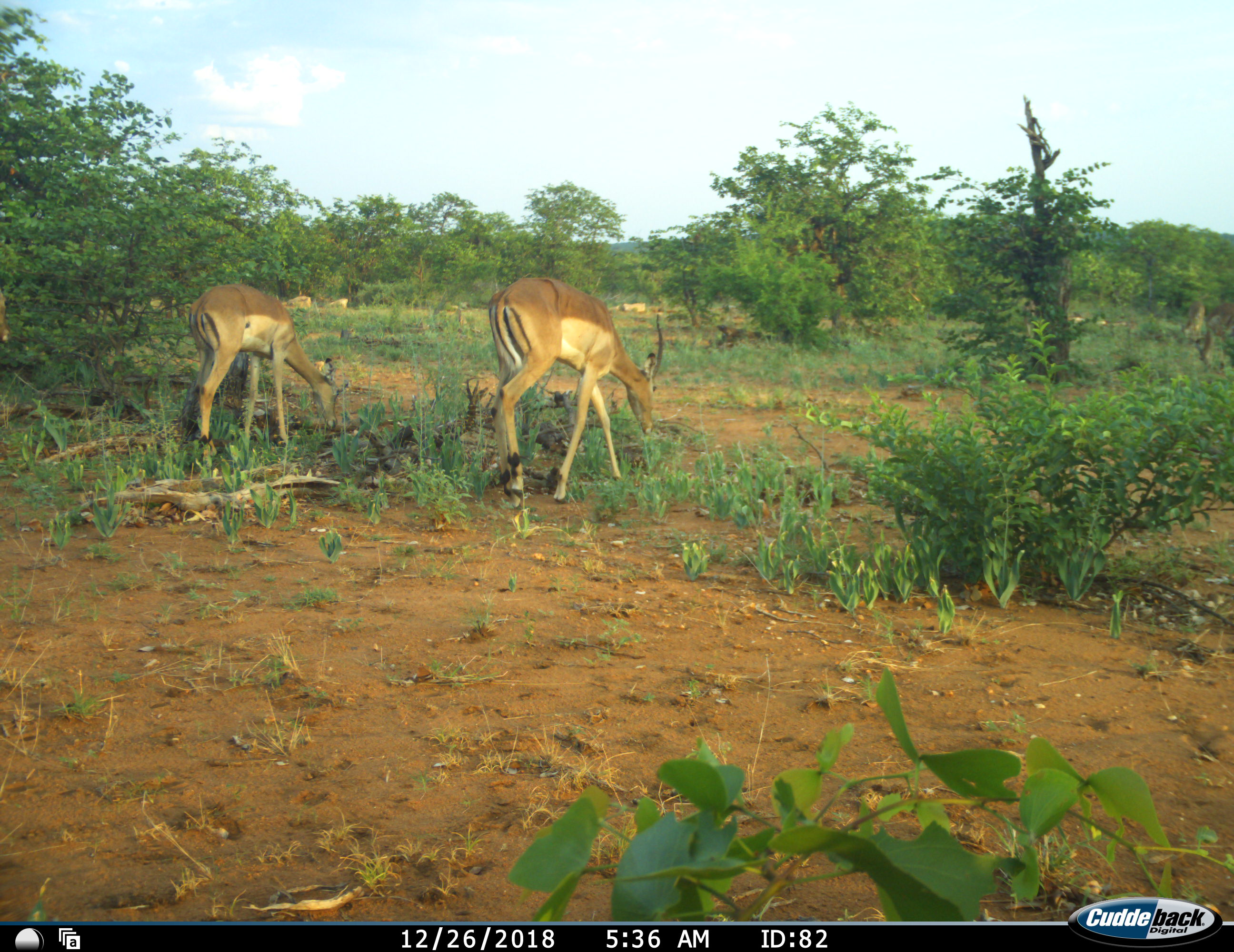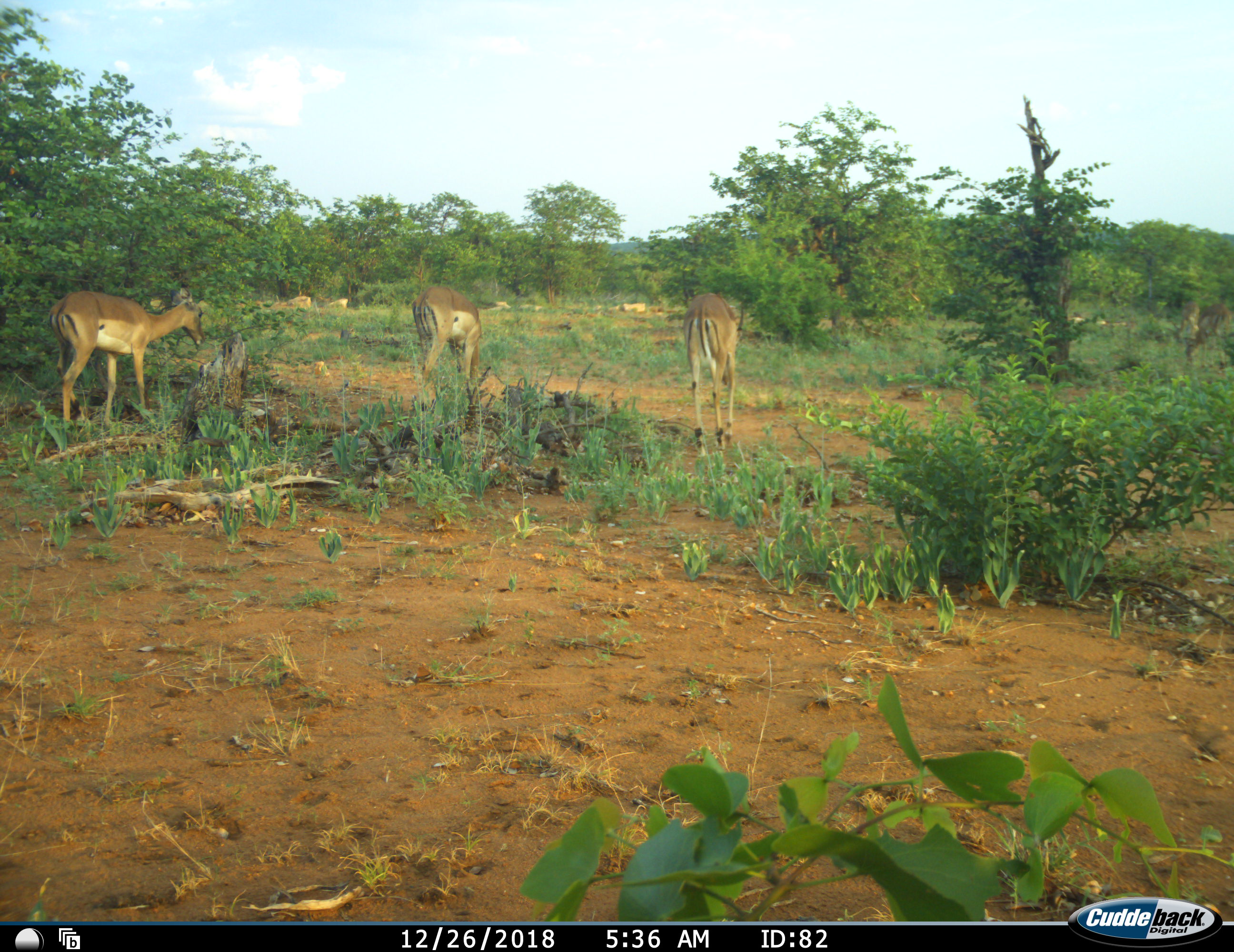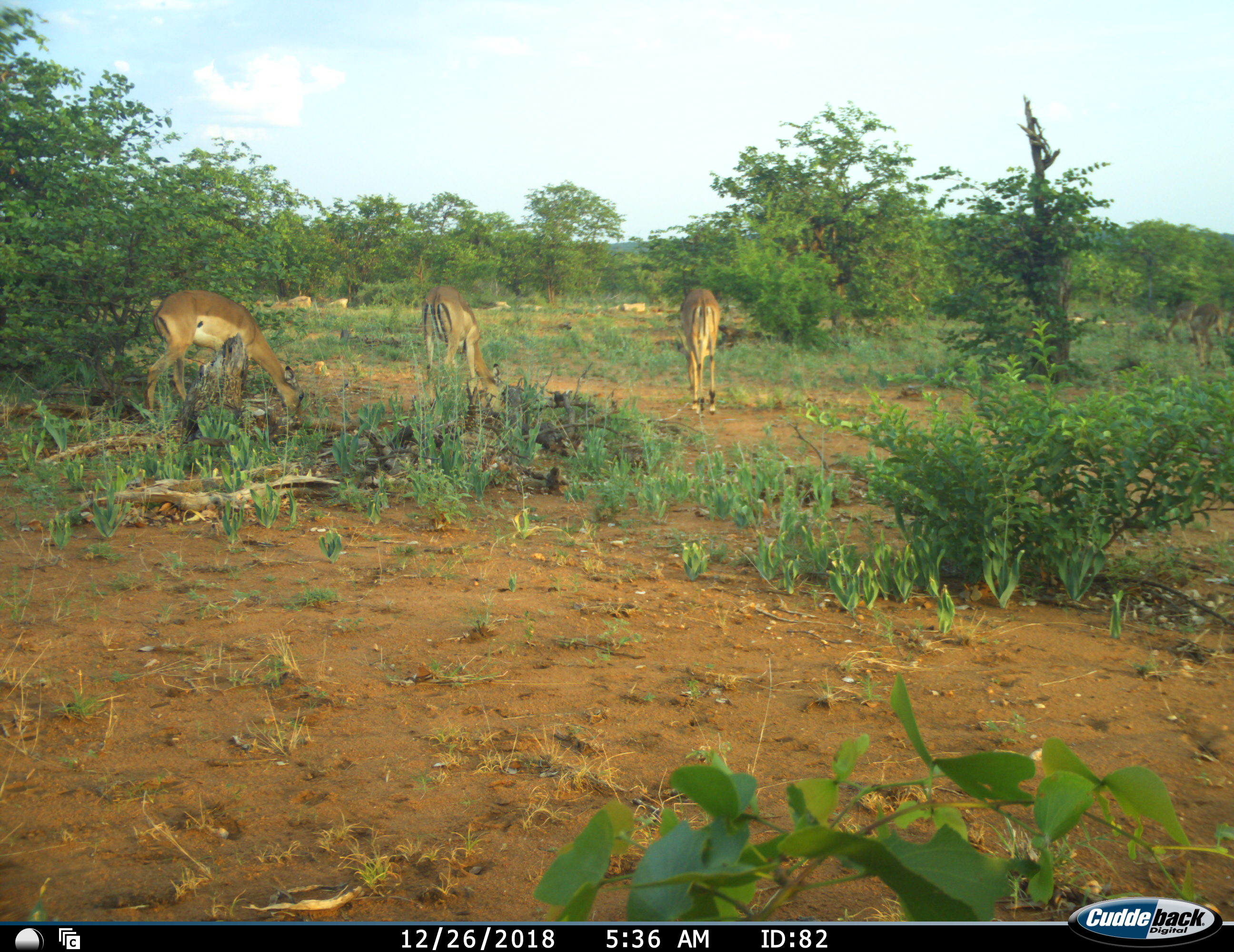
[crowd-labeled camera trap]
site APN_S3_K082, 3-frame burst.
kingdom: Animalia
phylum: Chordata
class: Mammalia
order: Artiodactyla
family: Bovidae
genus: Aepyceros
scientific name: Aepyceros melampus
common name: impala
Impala (Aepyceros melampus), count 4. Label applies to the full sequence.